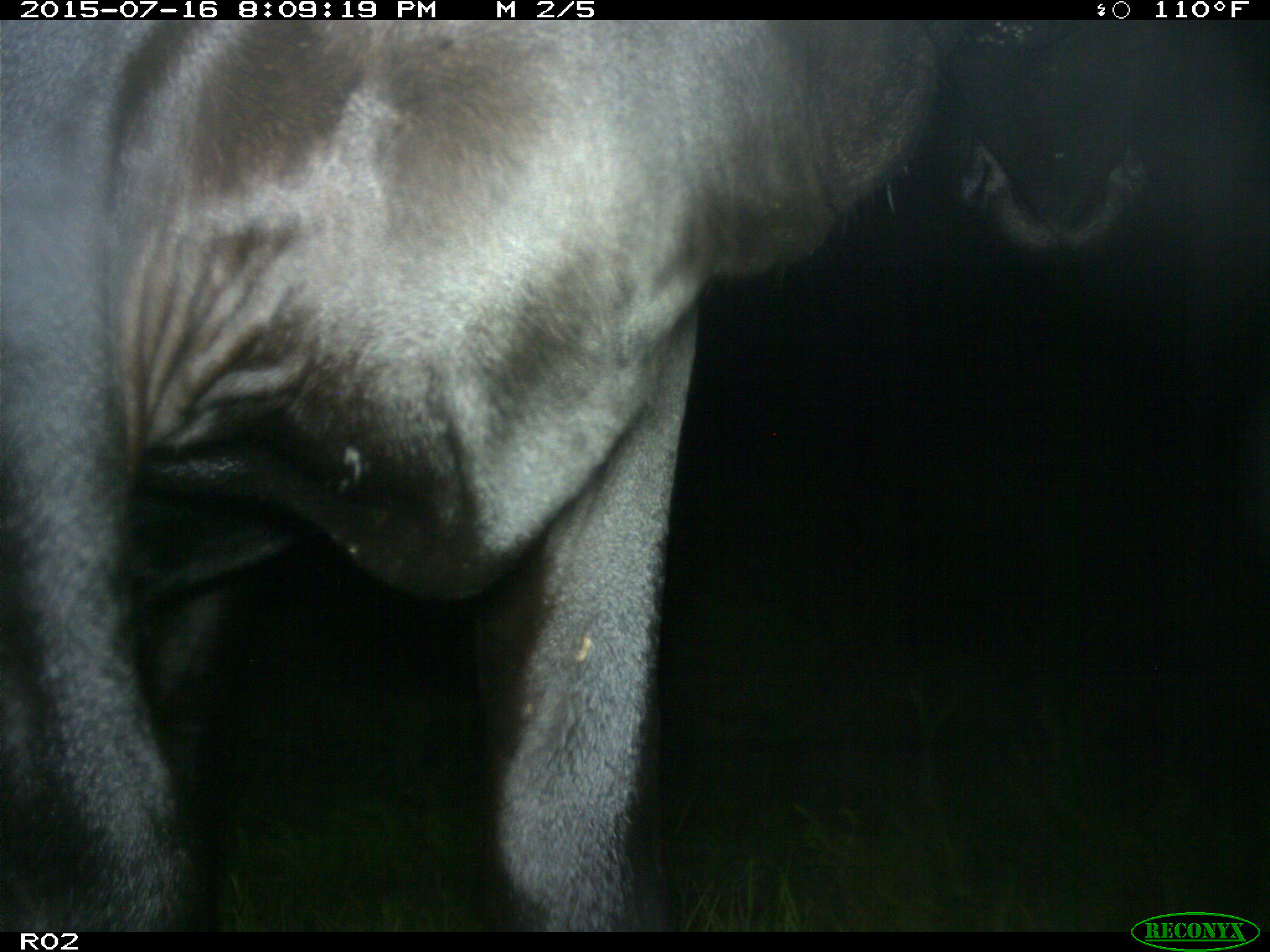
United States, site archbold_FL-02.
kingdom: Animalia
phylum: Chordata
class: Mammalia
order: Artiodactyla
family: Bovidae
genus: Bos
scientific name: Bos taurus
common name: domestic cow